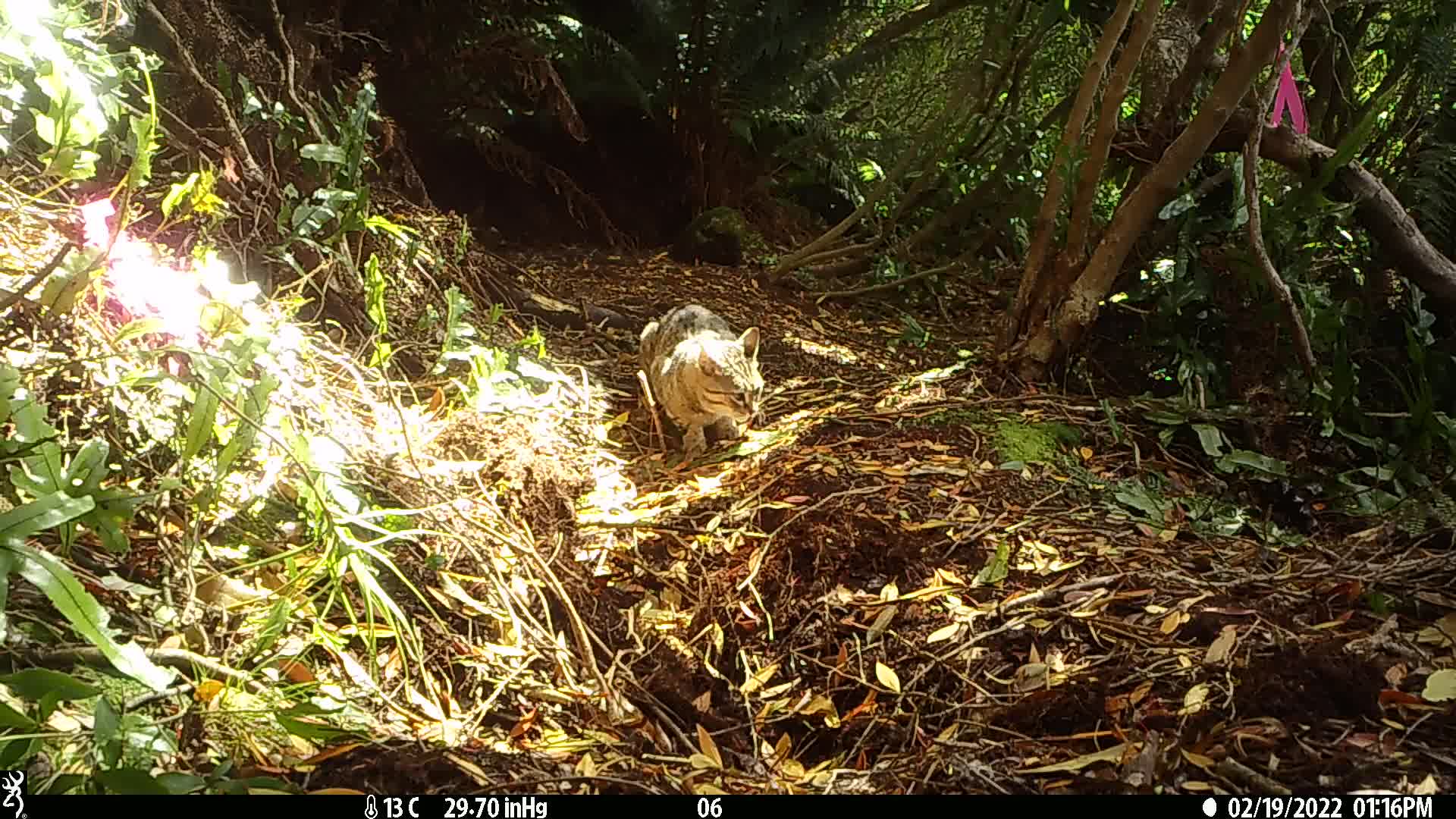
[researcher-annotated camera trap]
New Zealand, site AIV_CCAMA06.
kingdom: Animalia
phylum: Chordata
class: Mammalia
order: Carnivora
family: Felidae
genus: Felis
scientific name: Felis catus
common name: domestic cat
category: cat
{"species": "cat (domestic cat) (Felis catus)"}